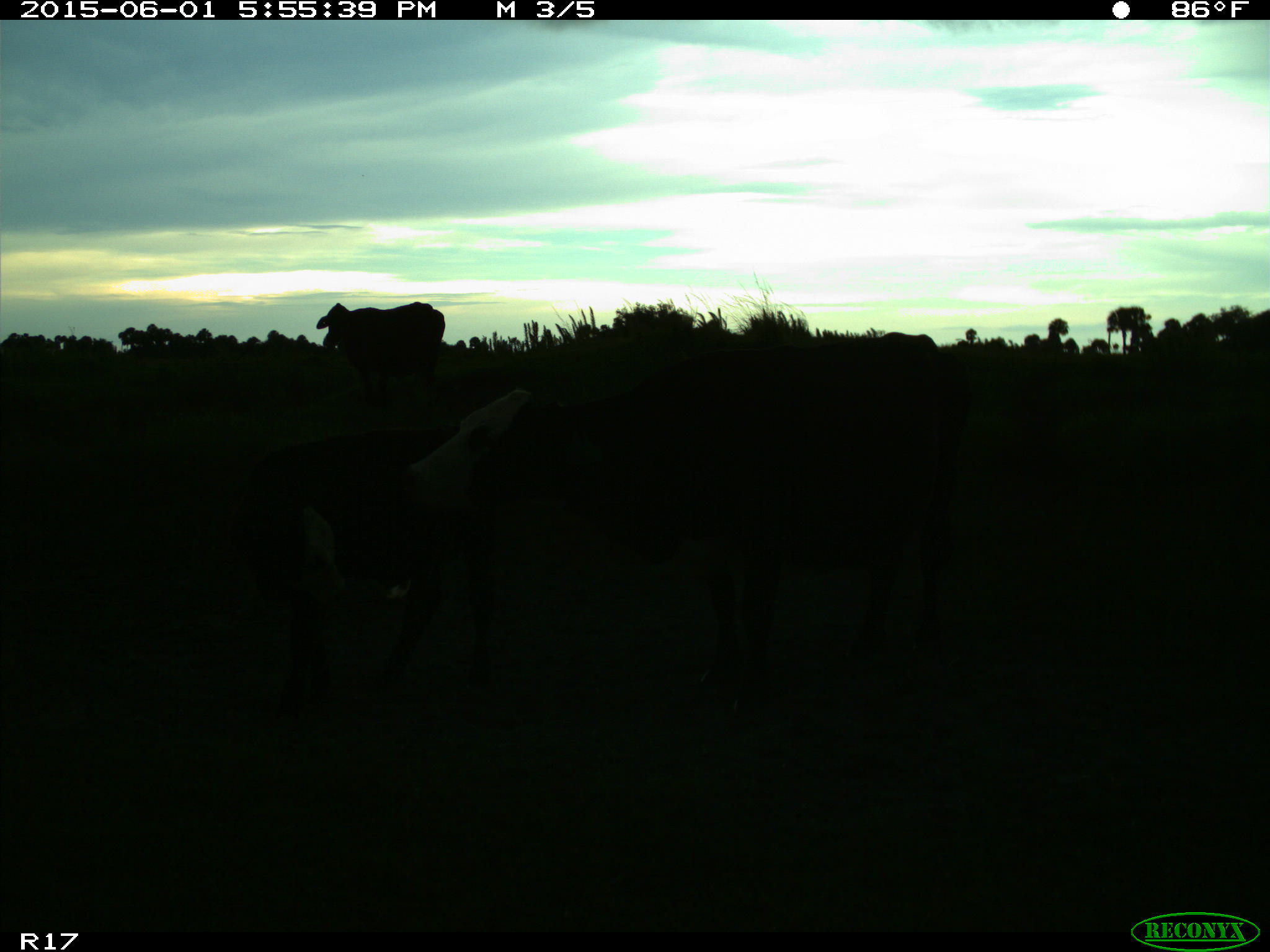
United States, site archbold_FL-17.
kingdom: Animalia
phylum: Chordata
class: Mammalia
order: Artiodactyla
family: Bovidae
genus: Bos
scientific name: Bos taurus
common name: domestic cow